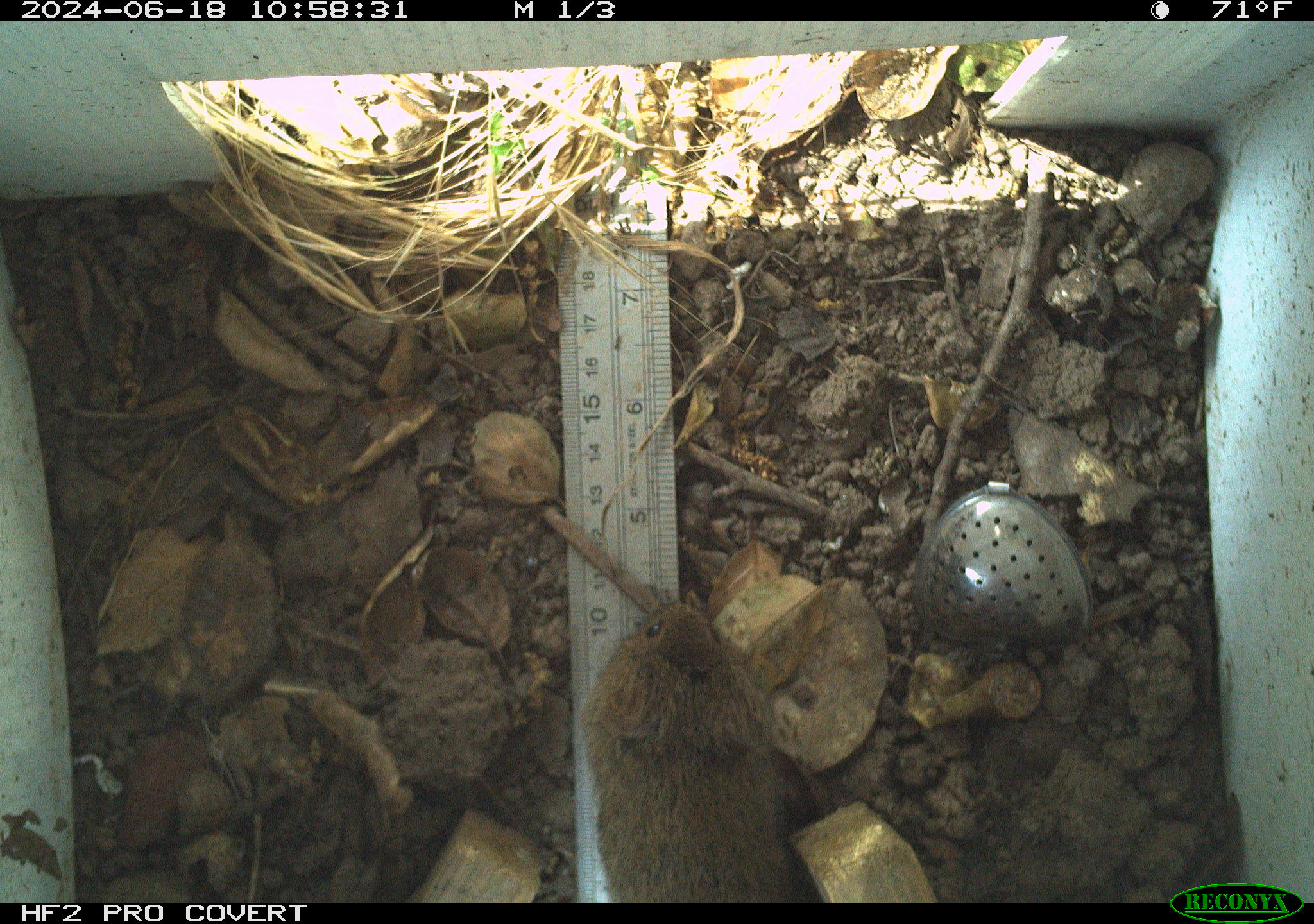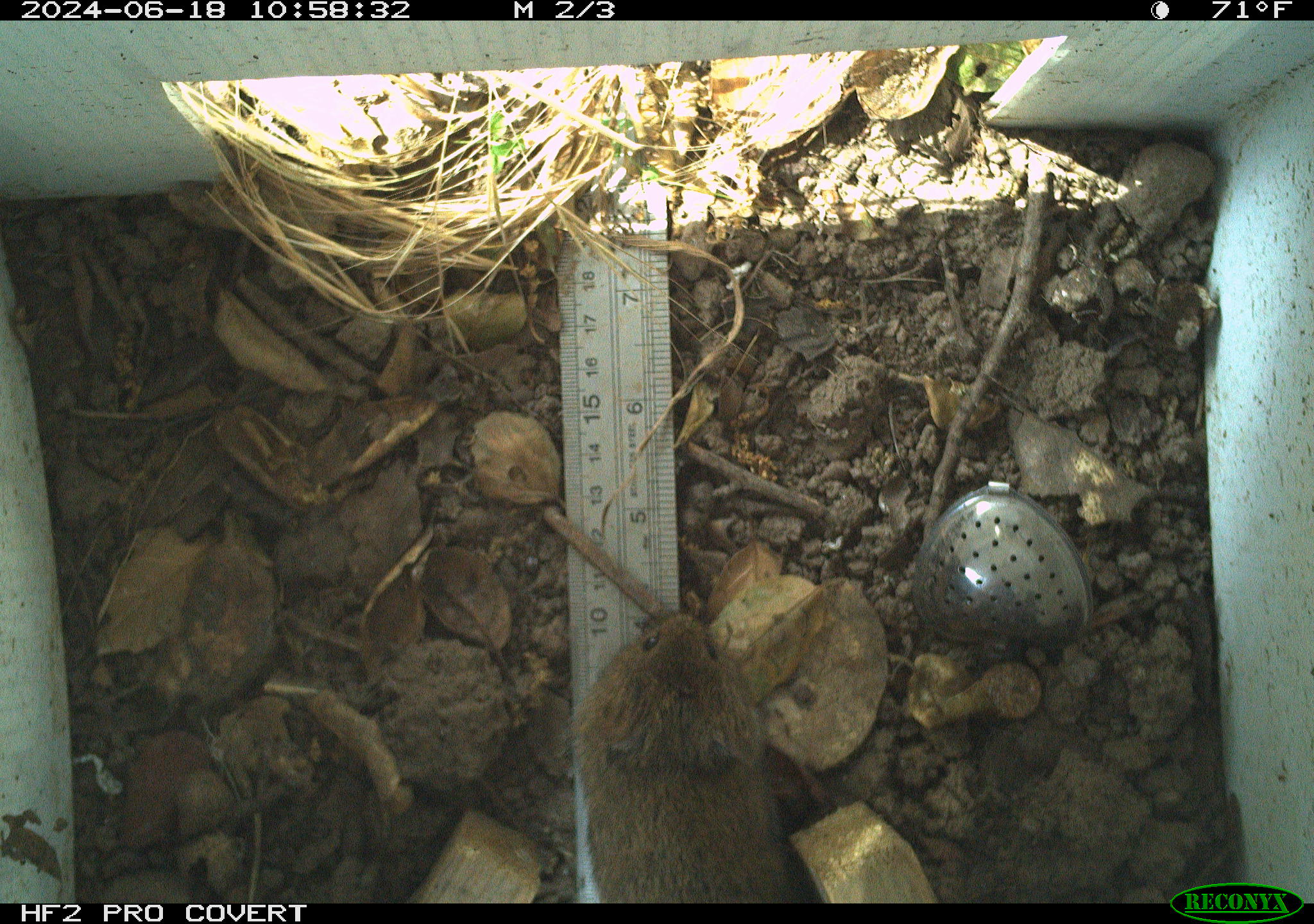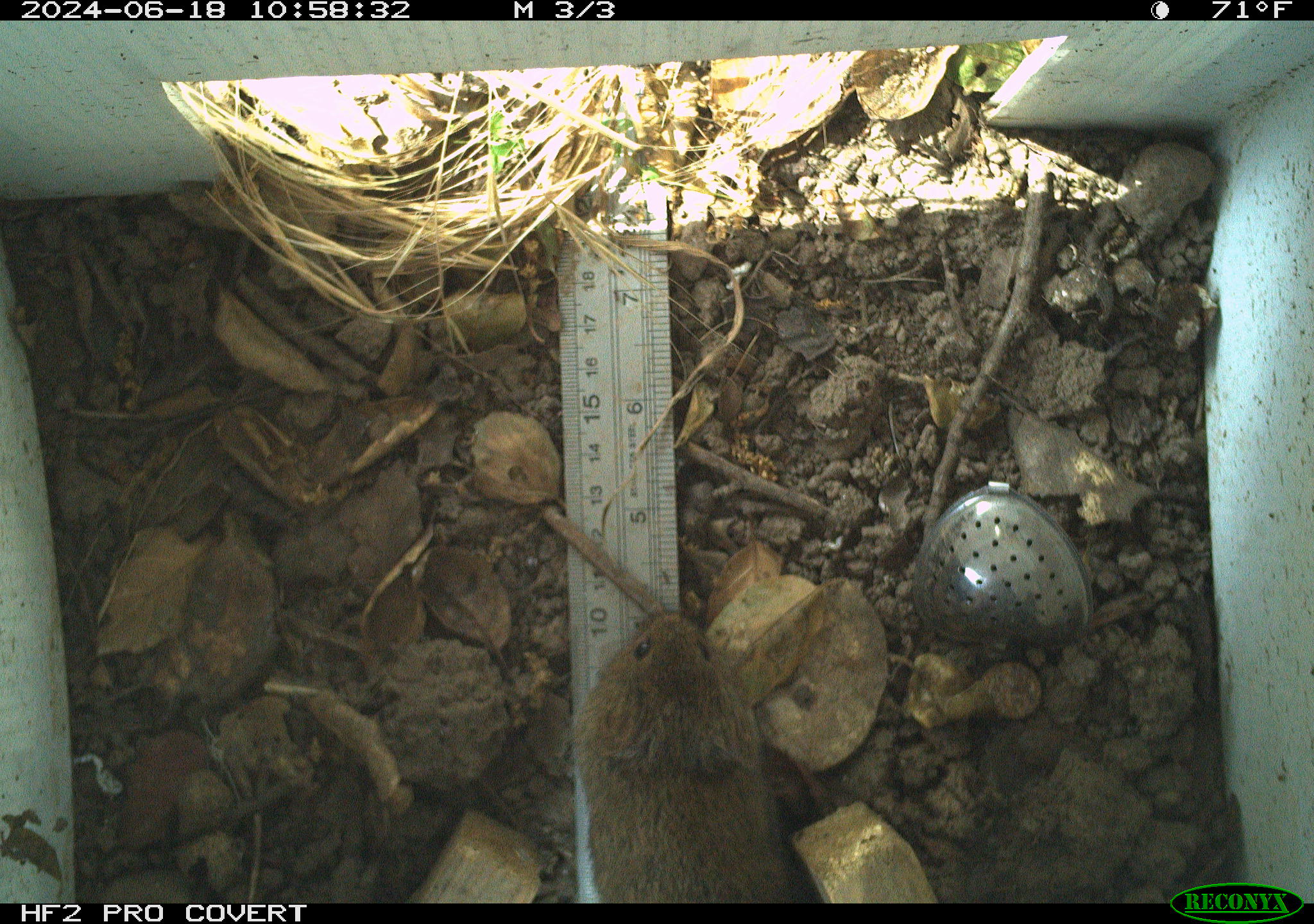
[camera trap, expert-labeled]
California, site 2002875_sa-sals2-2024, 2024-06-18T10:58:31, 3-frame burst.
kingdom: Animalia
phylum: Chordata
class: Mammalia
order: Rodentia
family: Cricetidae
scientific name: Arvicolinae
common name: voles, lemmings, and muskrats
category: arvicolinae subfamily